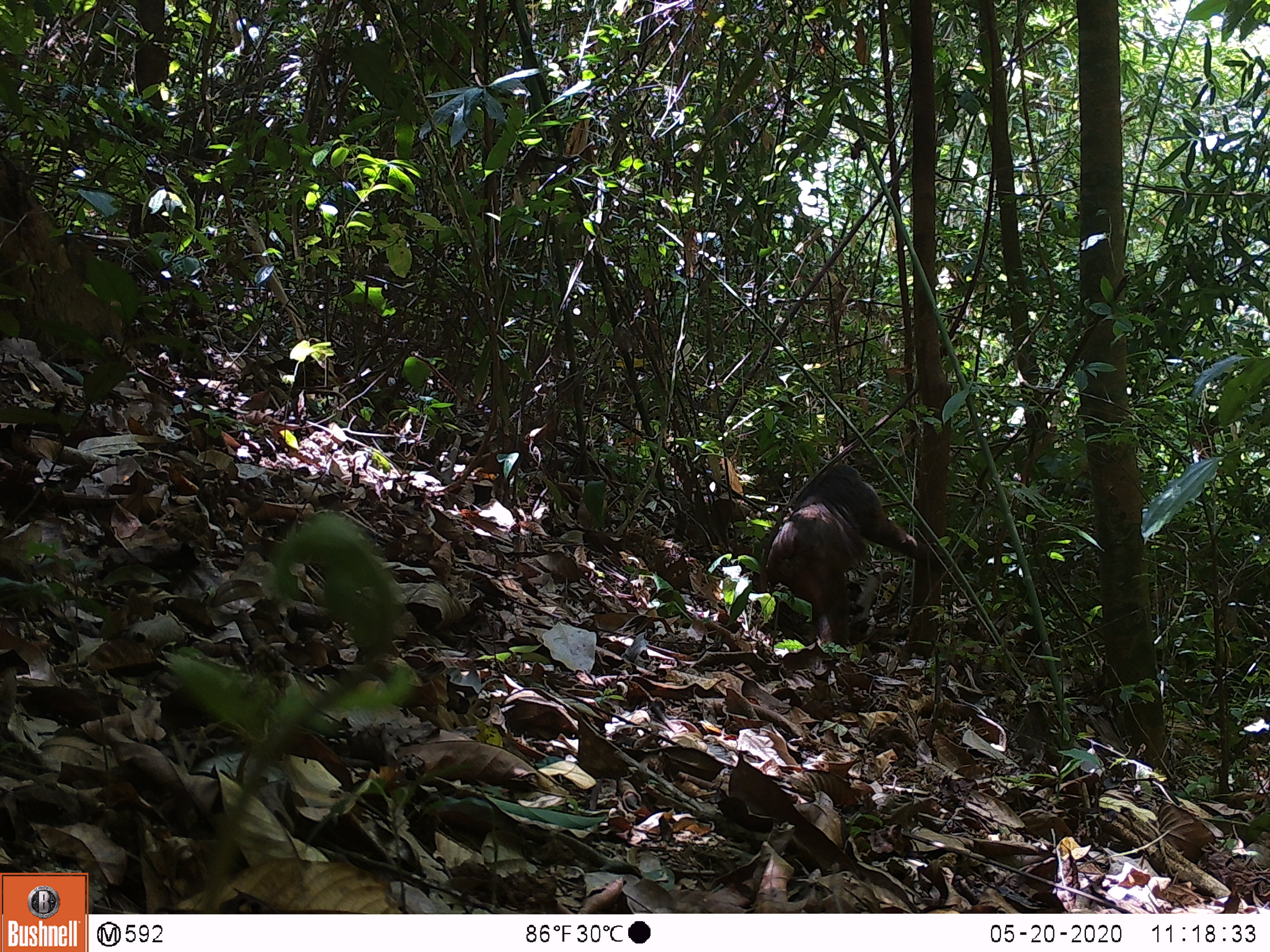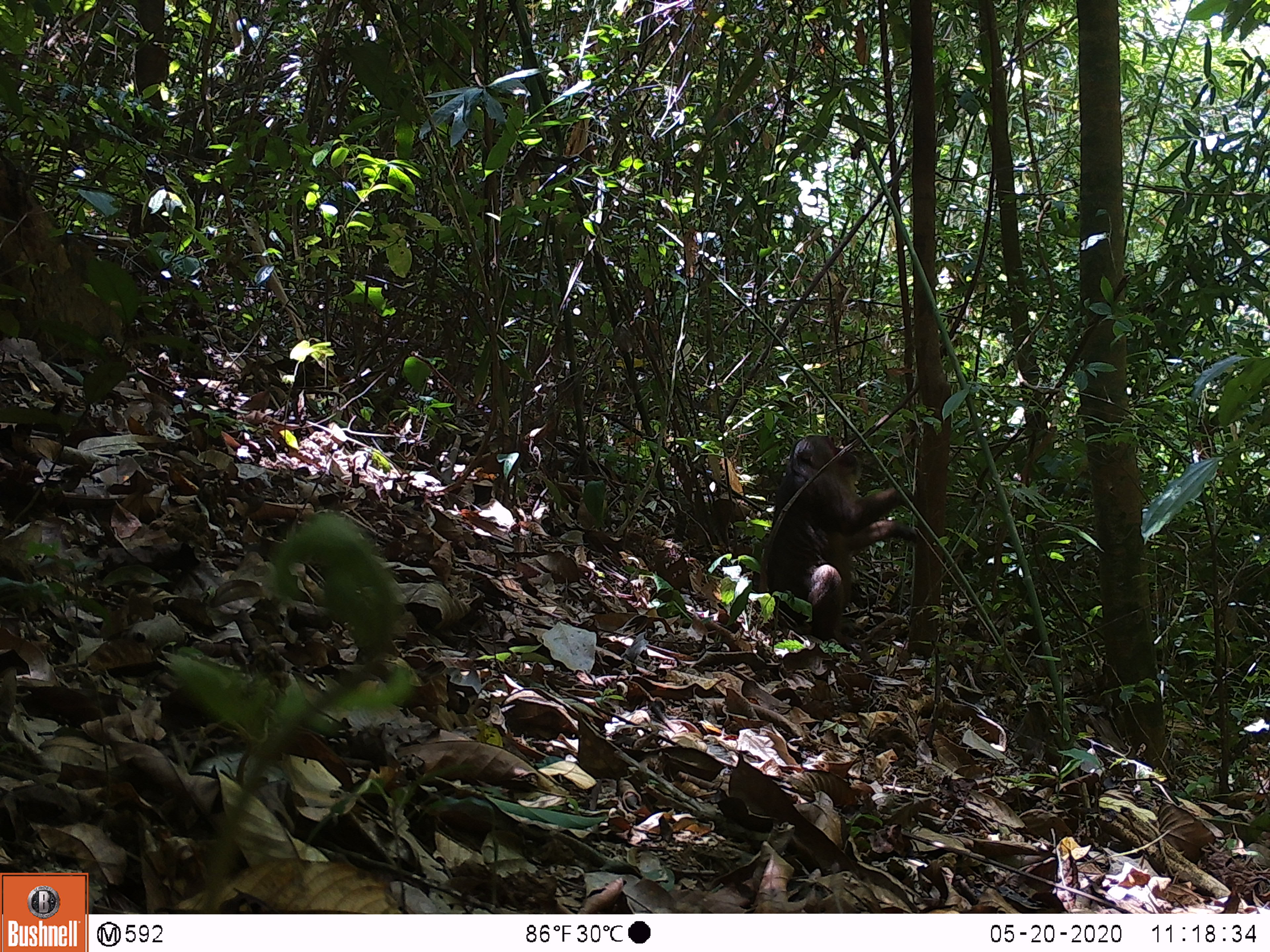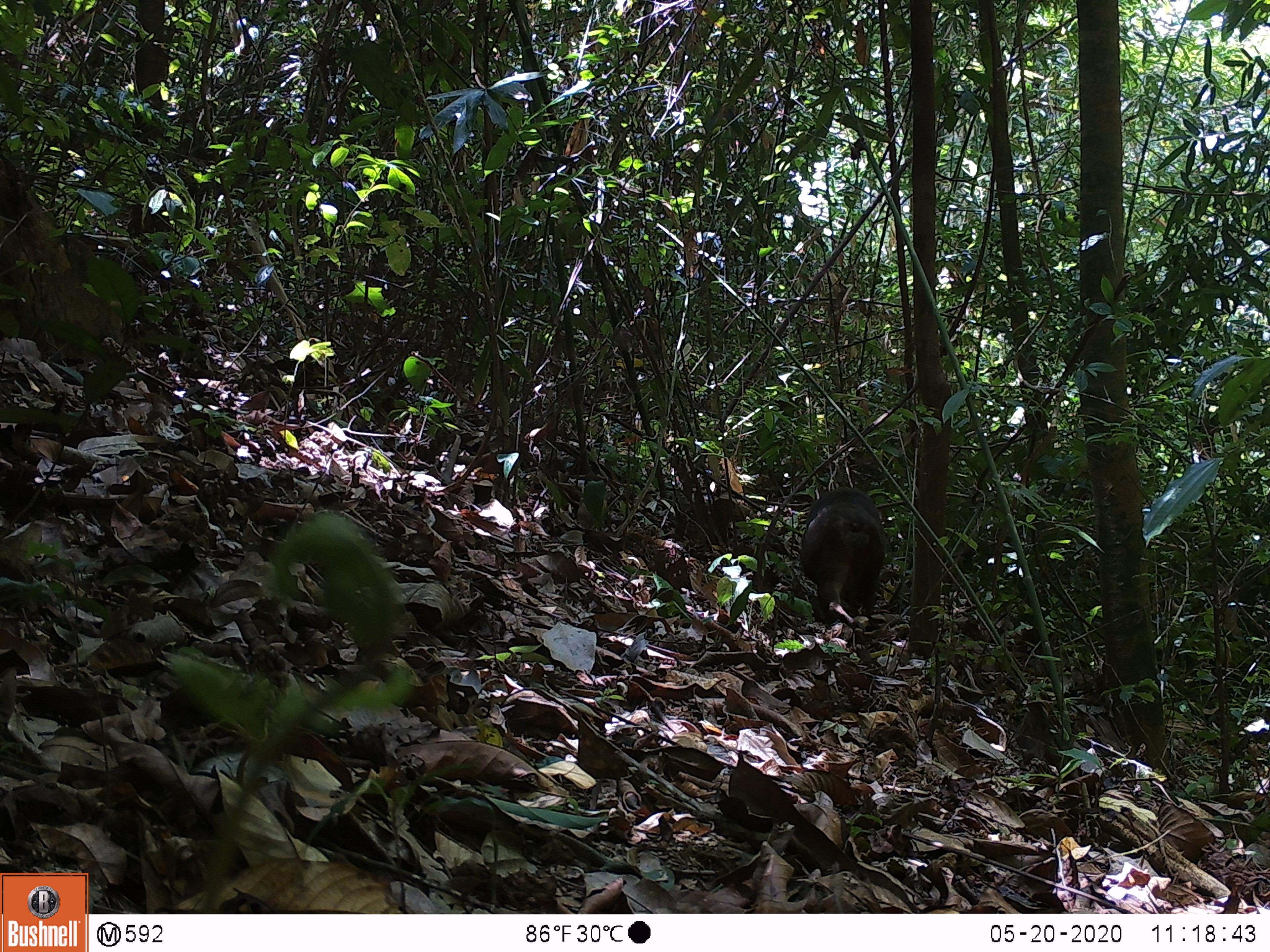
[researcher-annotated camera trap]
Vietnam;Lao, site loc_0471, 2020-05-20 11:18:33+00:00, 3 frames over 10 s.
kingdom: Animalia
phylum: Chordata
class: Mammalia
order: Primates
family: Cercopithecidae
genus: Macaca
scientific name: Macaca arctoides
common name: stump-tailed macaque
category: stump tailed macaque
Stump tailed macaque (stump-tailed macaque) (Macaca arctoides). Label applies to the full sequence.